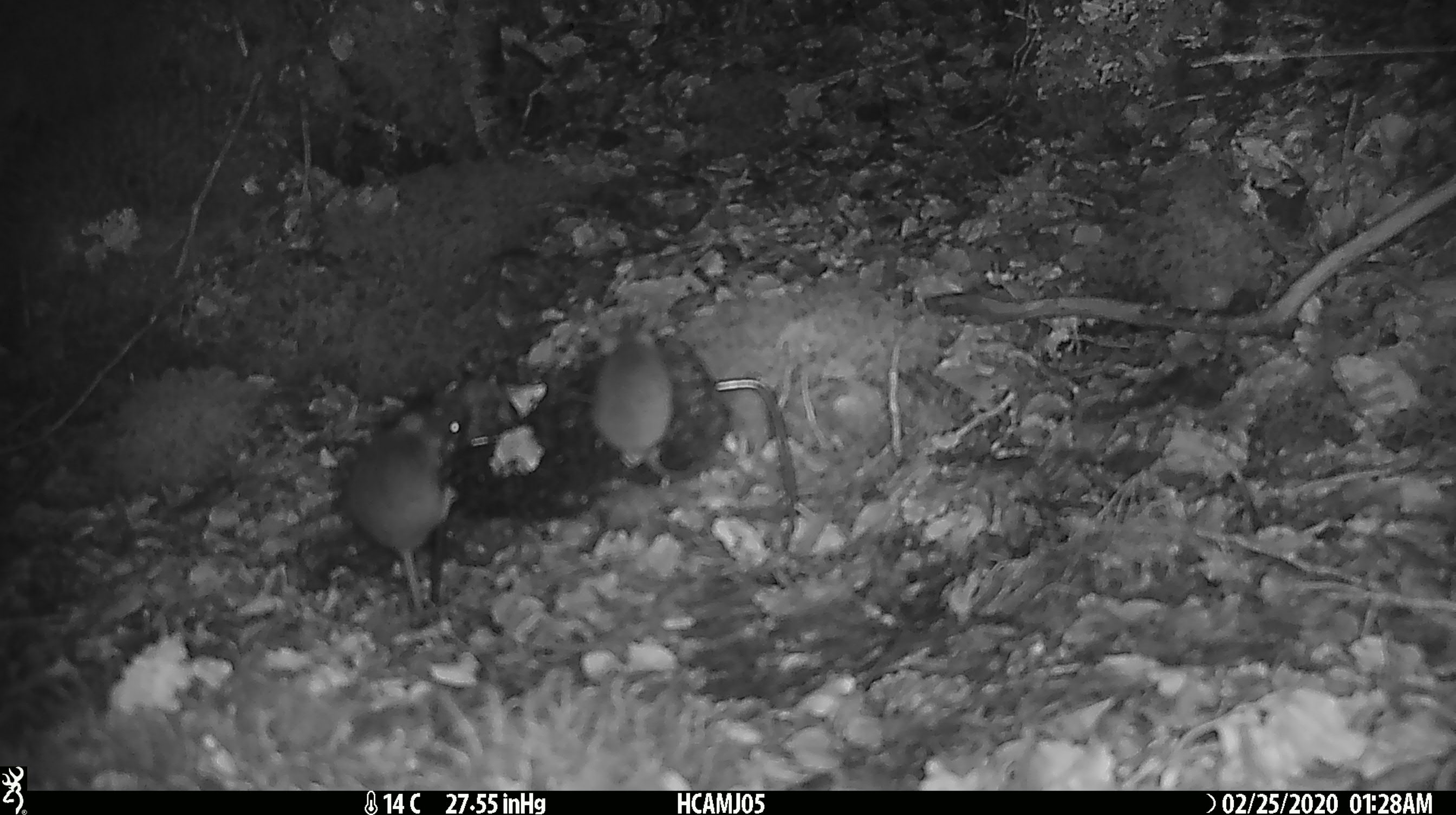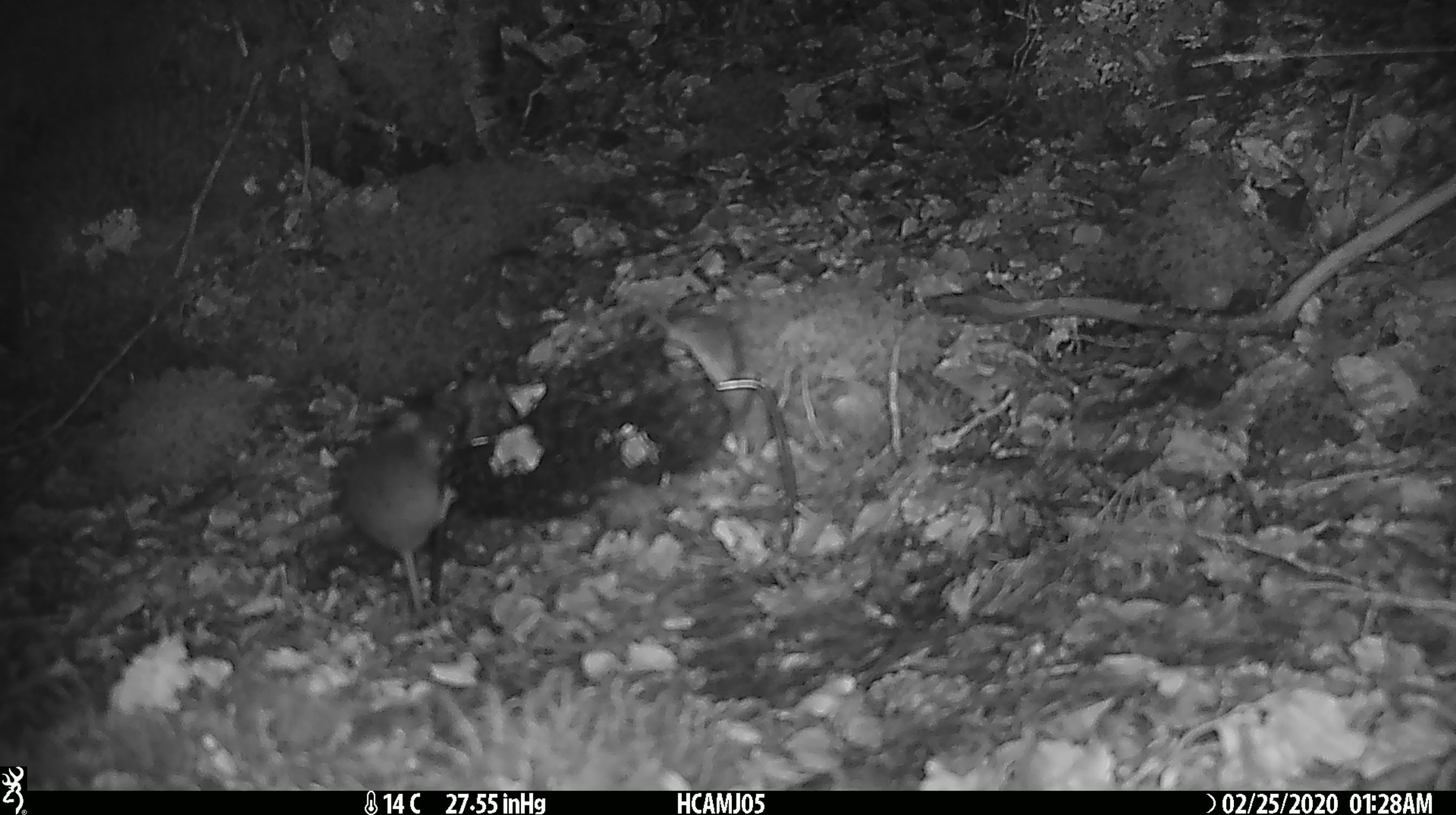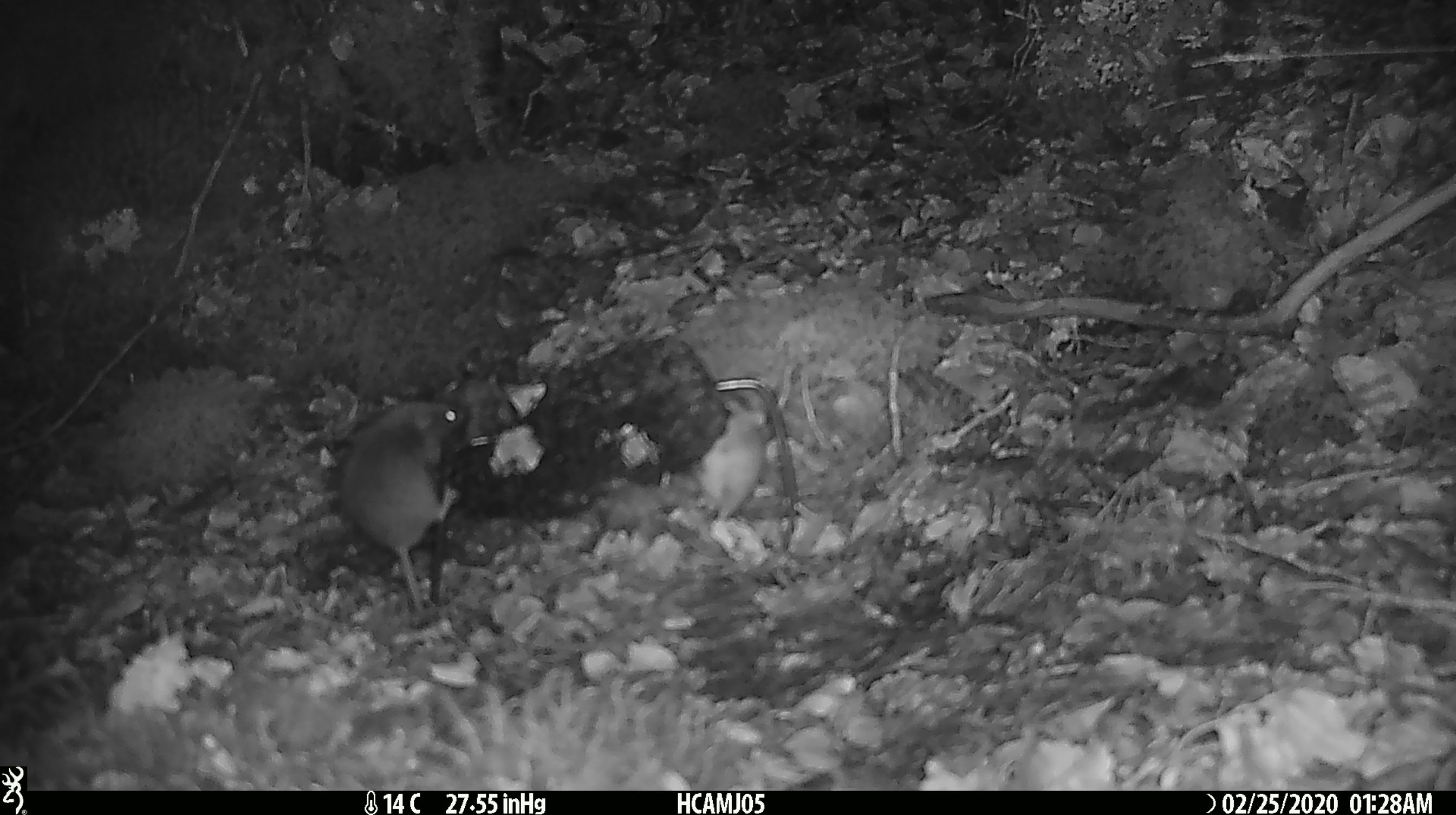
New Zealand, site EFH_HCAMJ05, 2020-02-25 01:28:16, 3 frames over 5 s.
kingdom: Animalia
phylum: Chordata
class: Mammalia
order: Rodentia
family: Muridae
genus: Mus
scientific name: Mus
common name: mouse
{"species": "mouse (Mus)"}